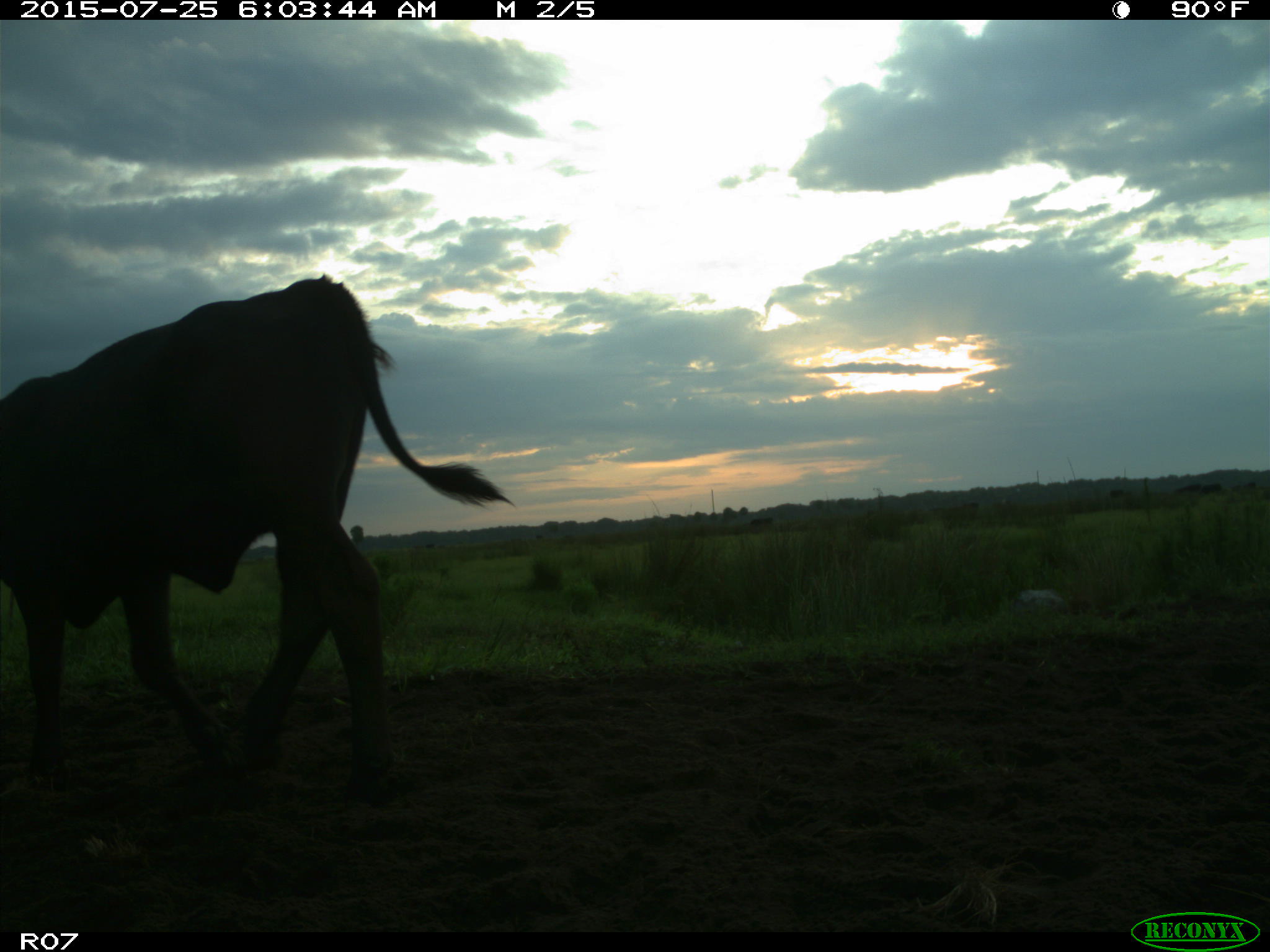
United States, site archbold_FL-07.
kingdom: Animalia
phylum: Chordata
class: Mammalia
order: Artiodactyla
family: Bovidae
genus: Bos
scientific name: Bos taurus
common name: domestic cow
Bos taurus (domestic cow).